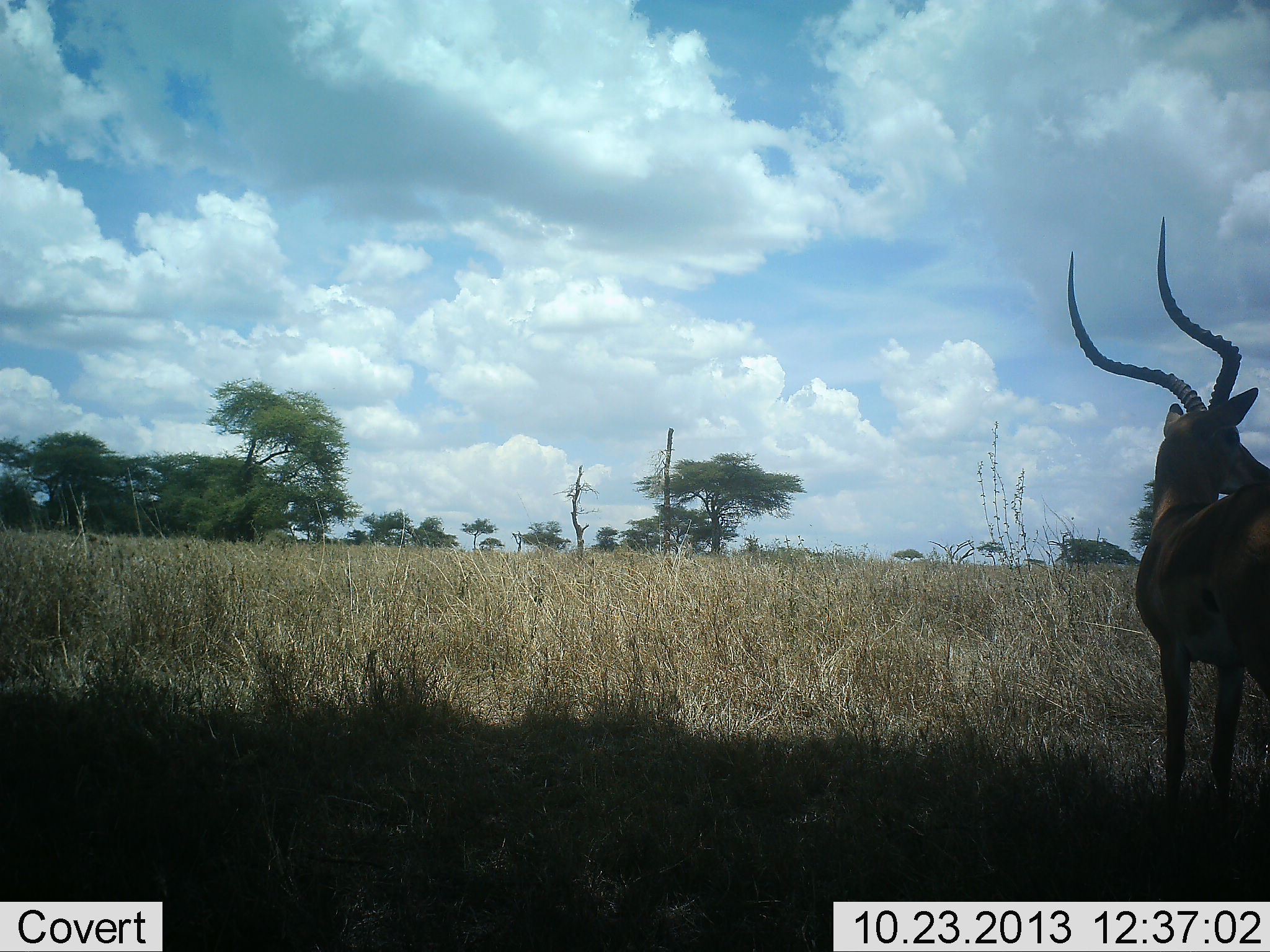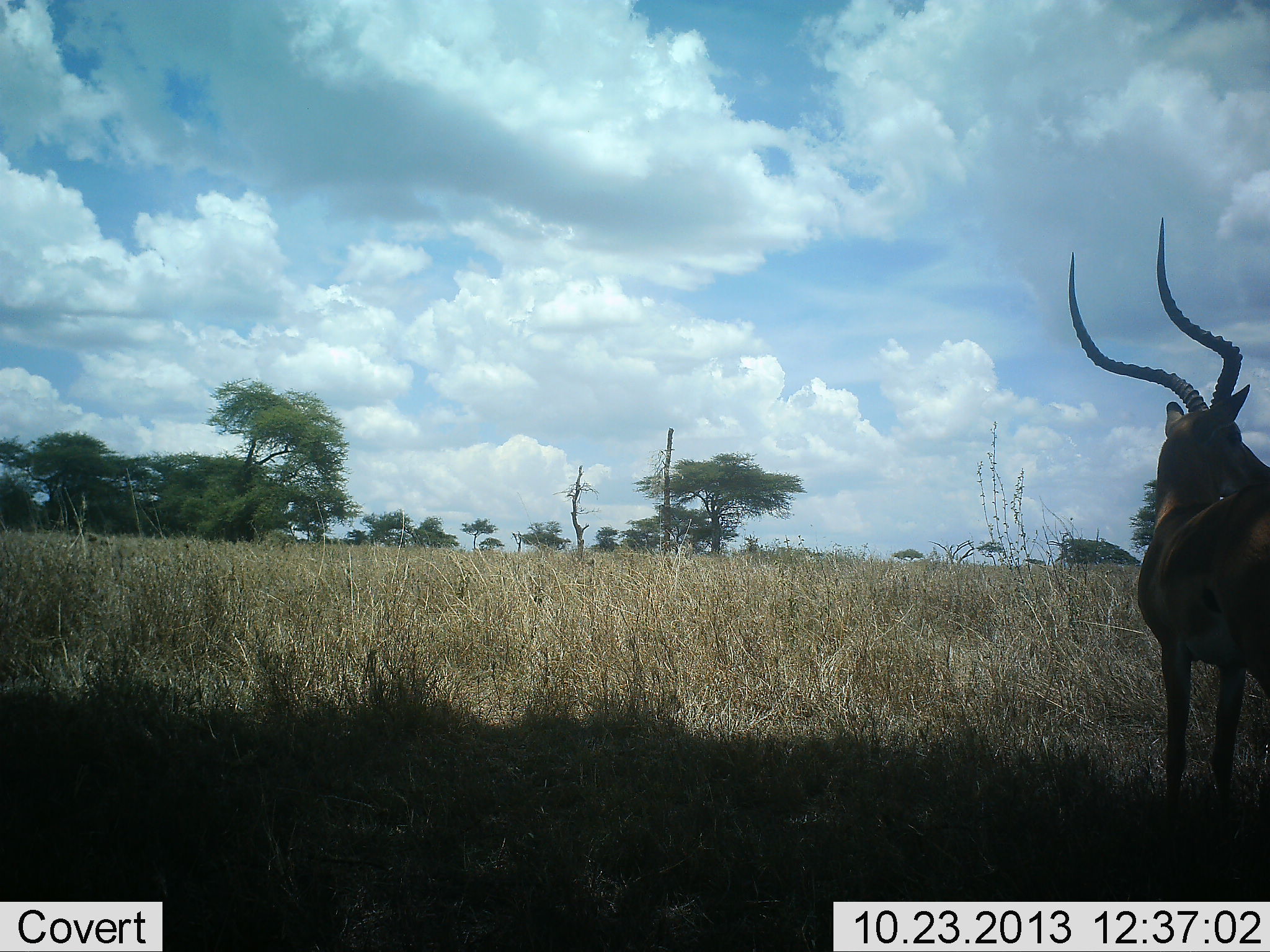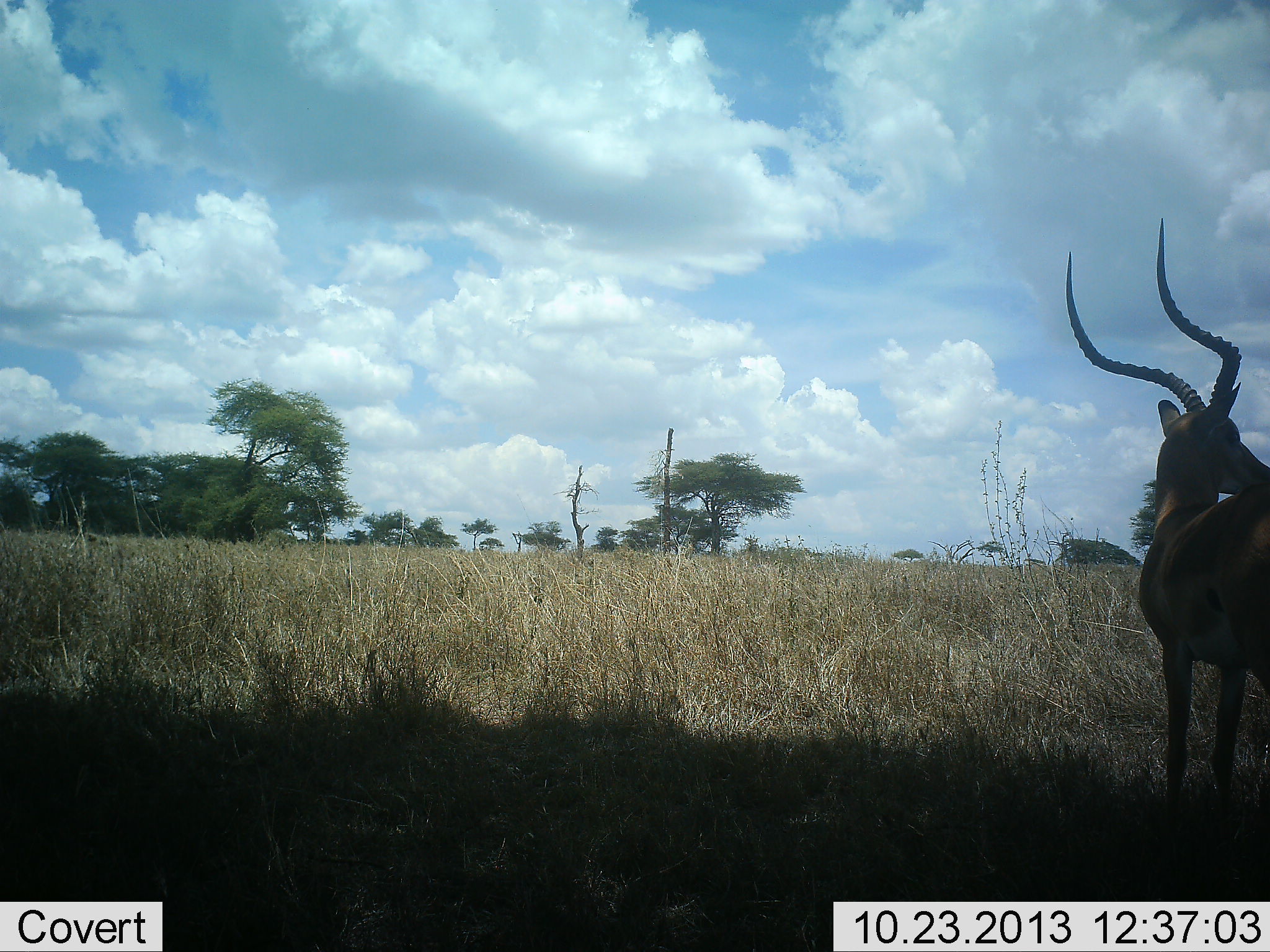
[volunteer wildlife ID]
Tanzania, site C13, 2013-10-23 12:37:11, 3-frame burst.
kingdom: Animalia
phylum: Chordata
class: Mammalia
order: Artiodactyla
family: Bovidae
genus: Aepyceros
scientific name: Aepyceros melampus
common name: impala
Impala (Aepyceros melampus), count 1. Behavior (volunteer vote fractions): standing 100%, resting 0%, moving 3%, interacting 0%. Young present (vote fraction): 0%. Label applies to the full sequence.